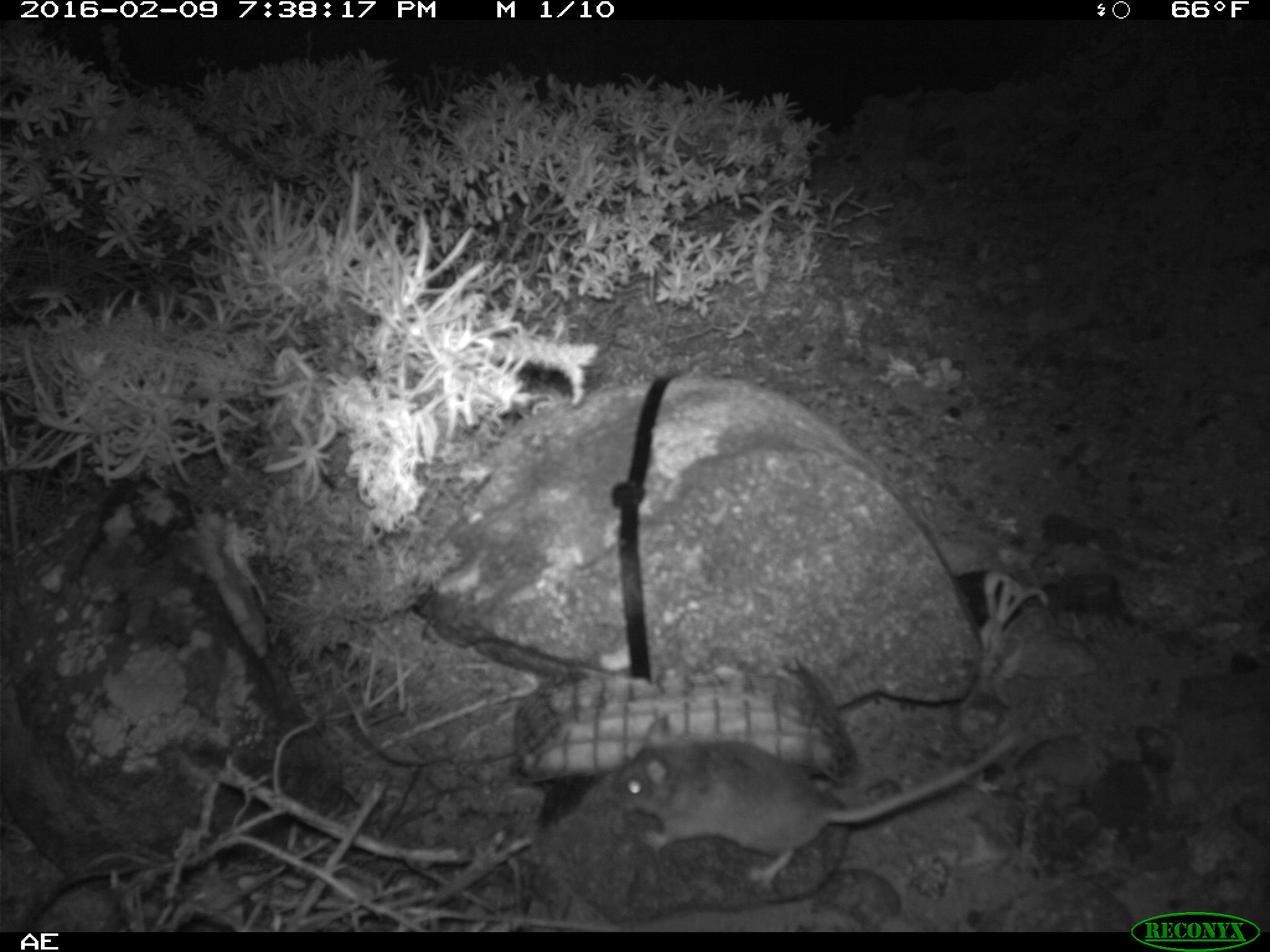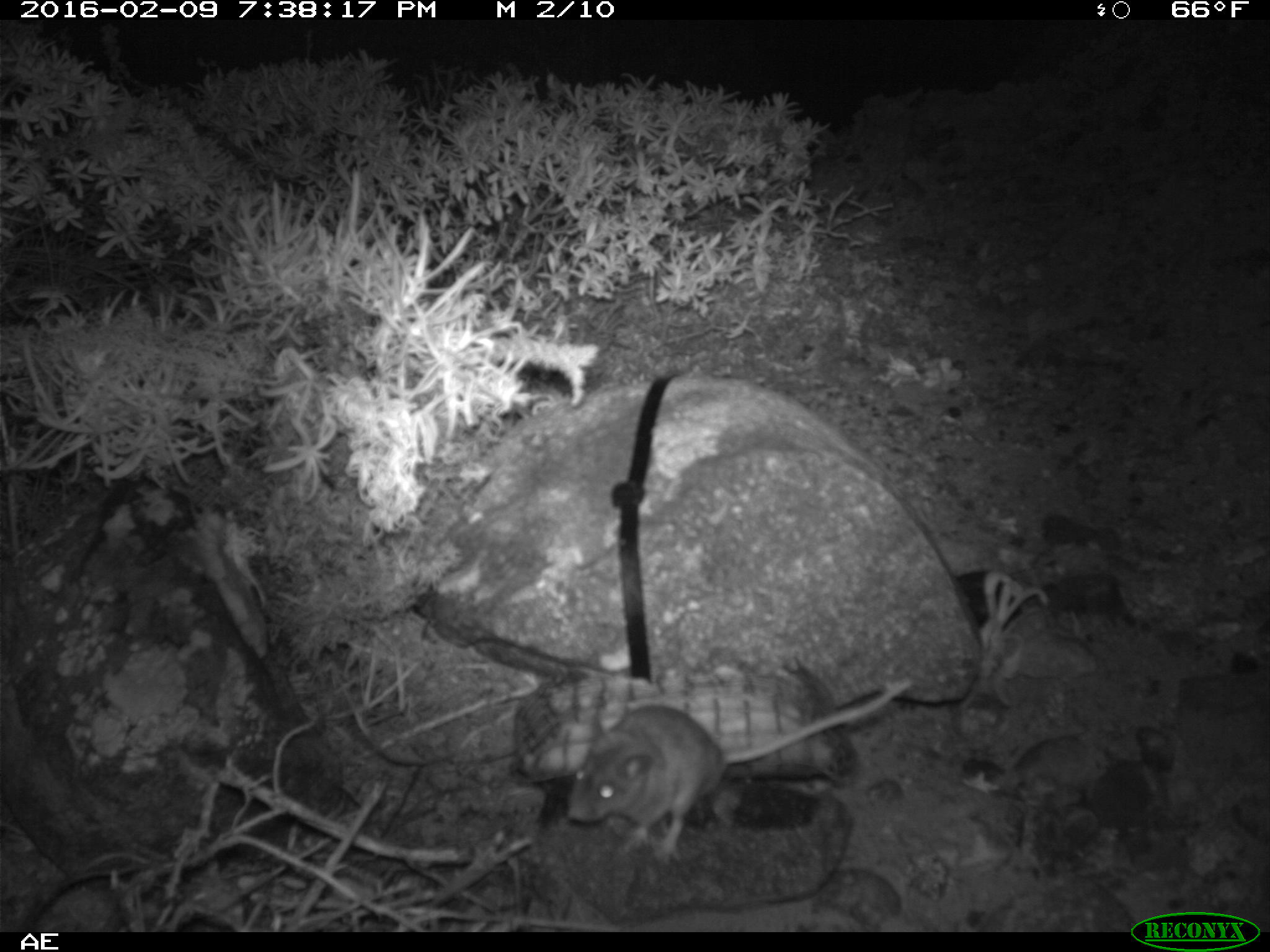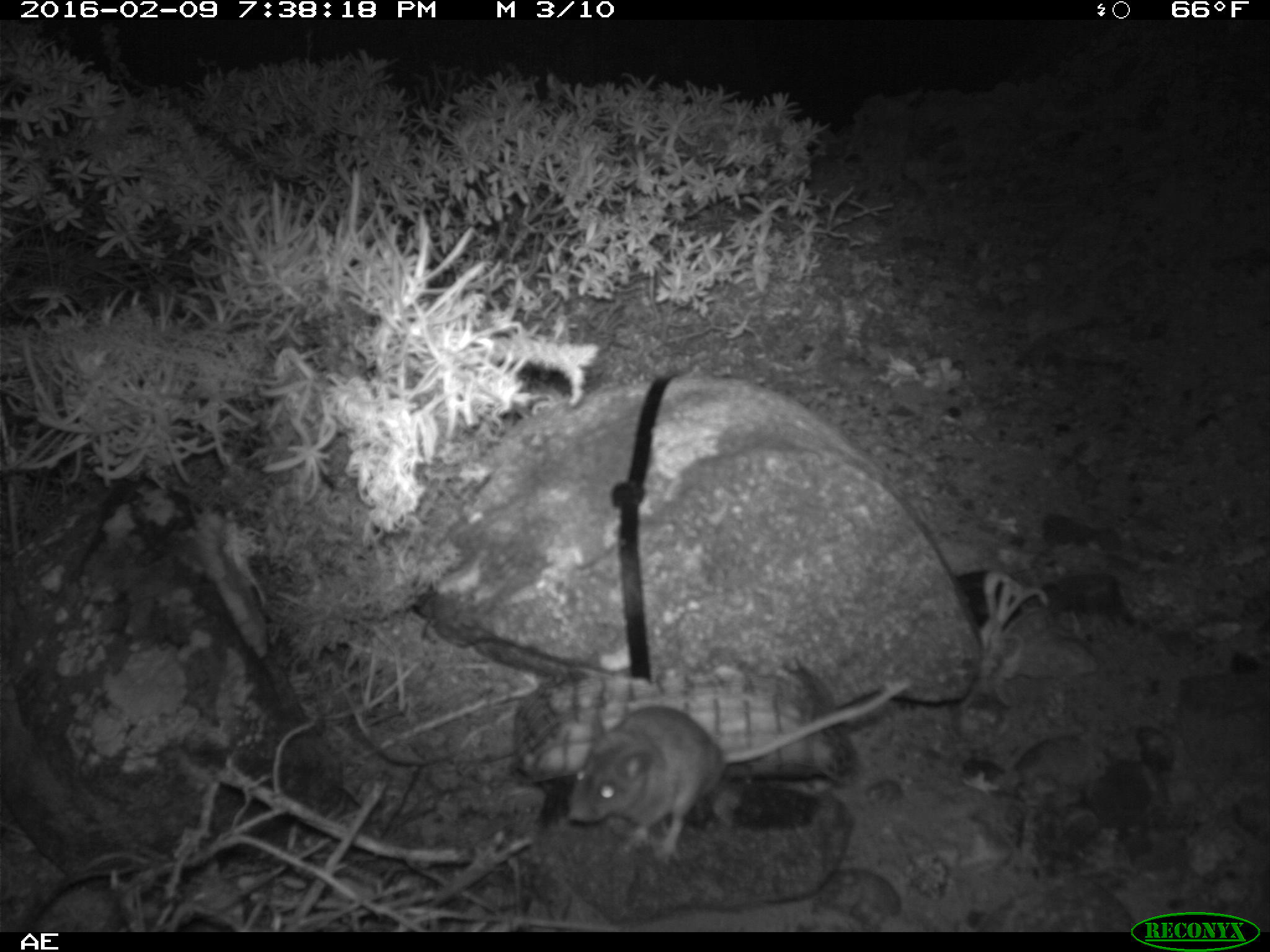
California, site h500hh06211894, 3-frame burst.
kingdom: Animalia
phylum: Chordata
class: Mammalia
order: Rodentia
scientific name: Rodentia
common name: rodent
Rodent (Rodentia).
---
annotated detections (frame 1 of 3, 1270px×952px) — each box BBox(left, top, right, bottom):
rodent: BBox(610, 713, 1018, 889)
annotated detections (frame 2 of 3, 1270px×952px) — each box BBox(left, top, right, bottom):
rodent: BBox(566, 676, 911, 866)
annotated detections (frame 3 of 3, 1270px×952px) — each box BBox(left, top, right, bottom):
rodent: BBox(562, 676, 913, 866)